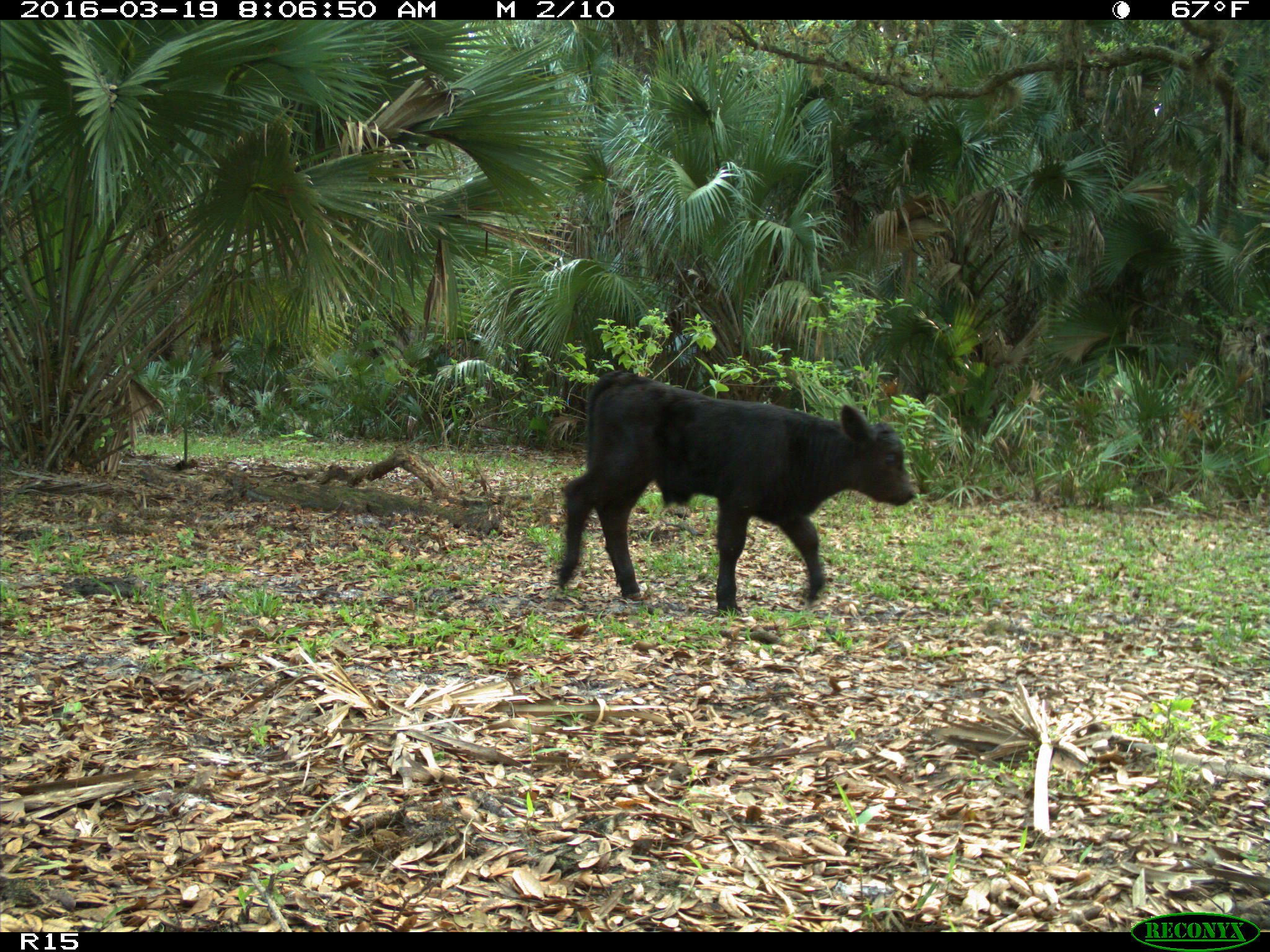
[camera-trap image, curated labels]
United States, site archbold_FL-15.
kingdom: Animalia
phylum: Chordata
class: Mammalia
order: Artiodactyla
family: Bovidae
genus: Bos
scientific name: Bos taurus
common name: domestic cow